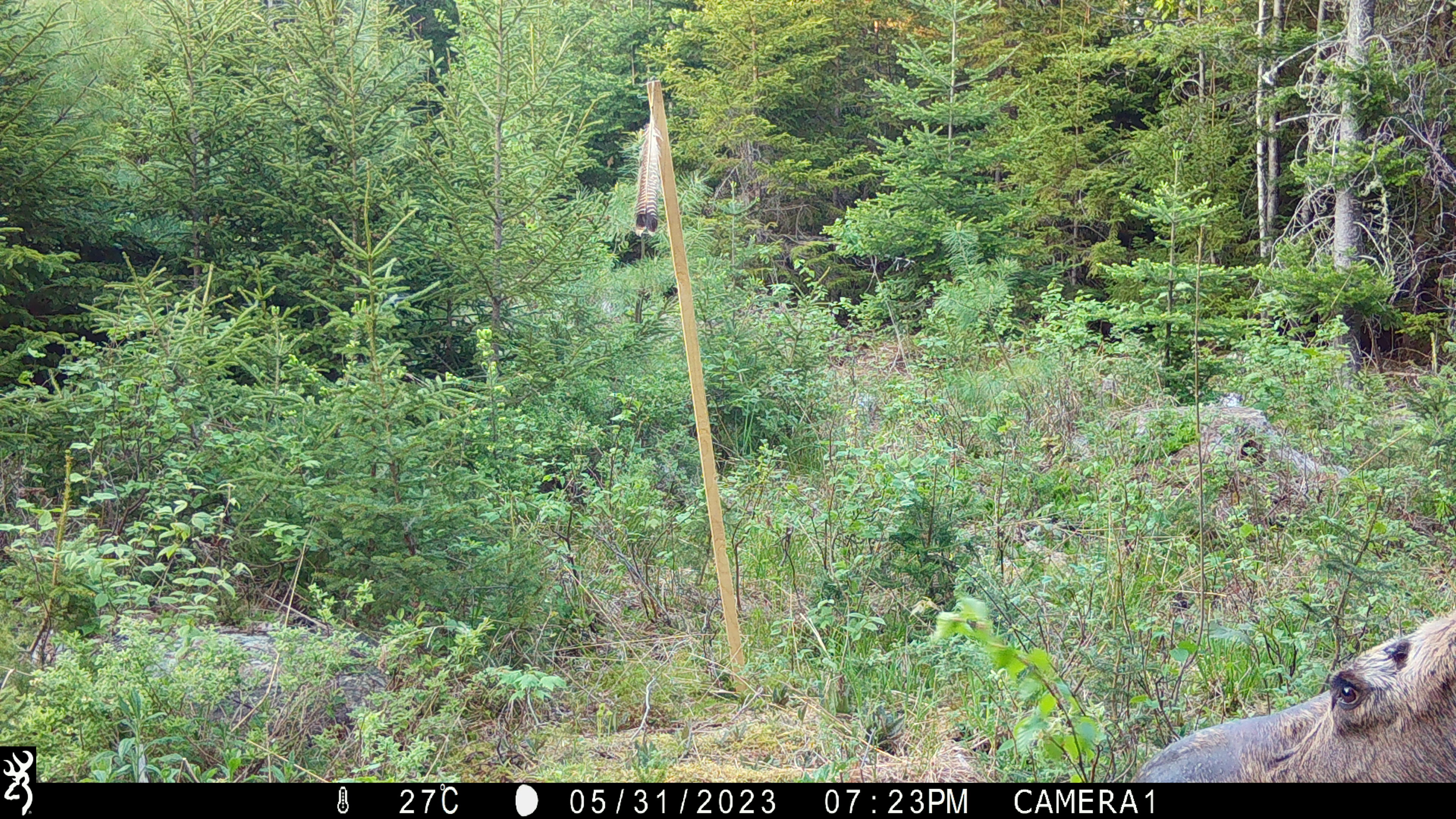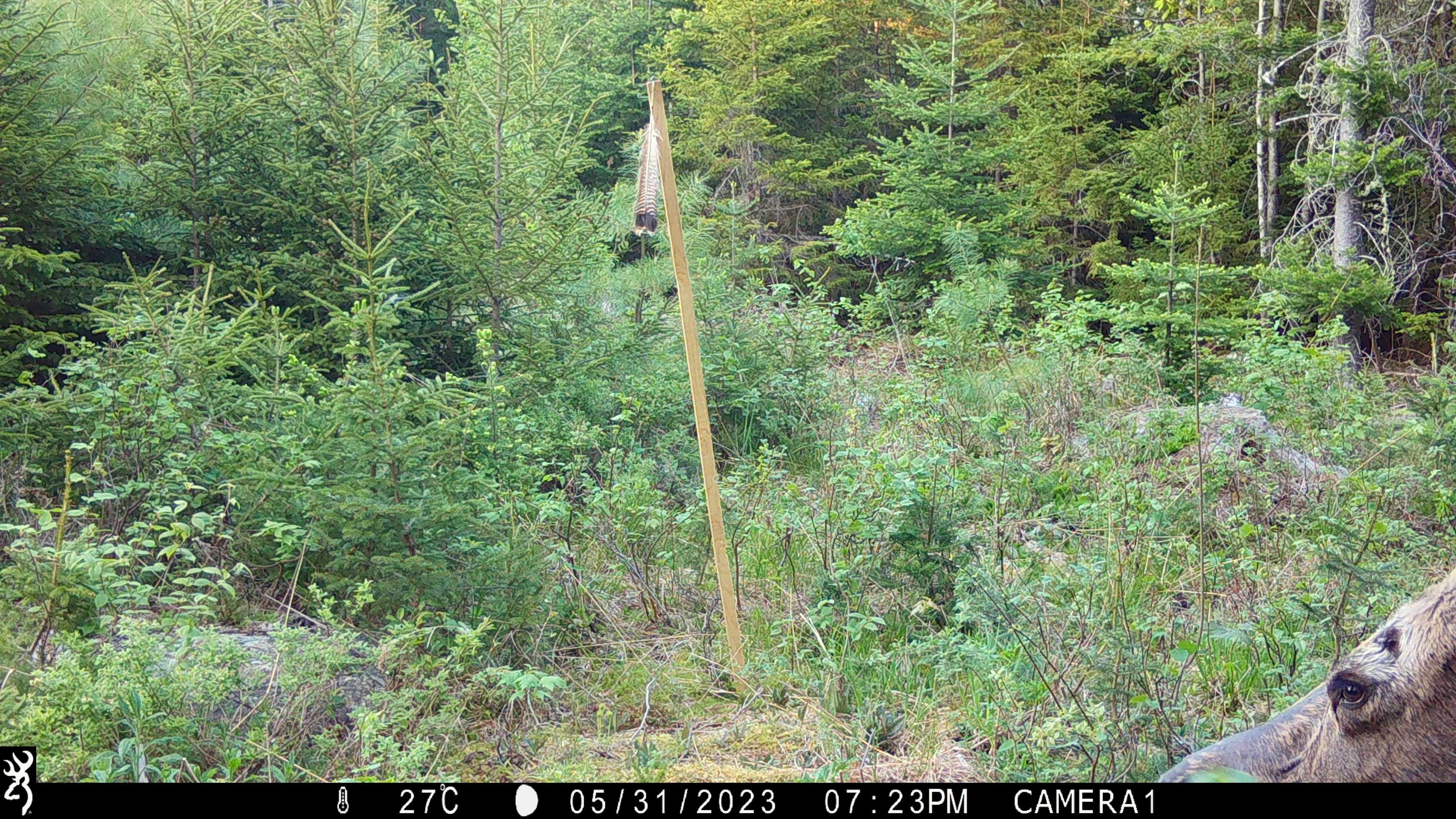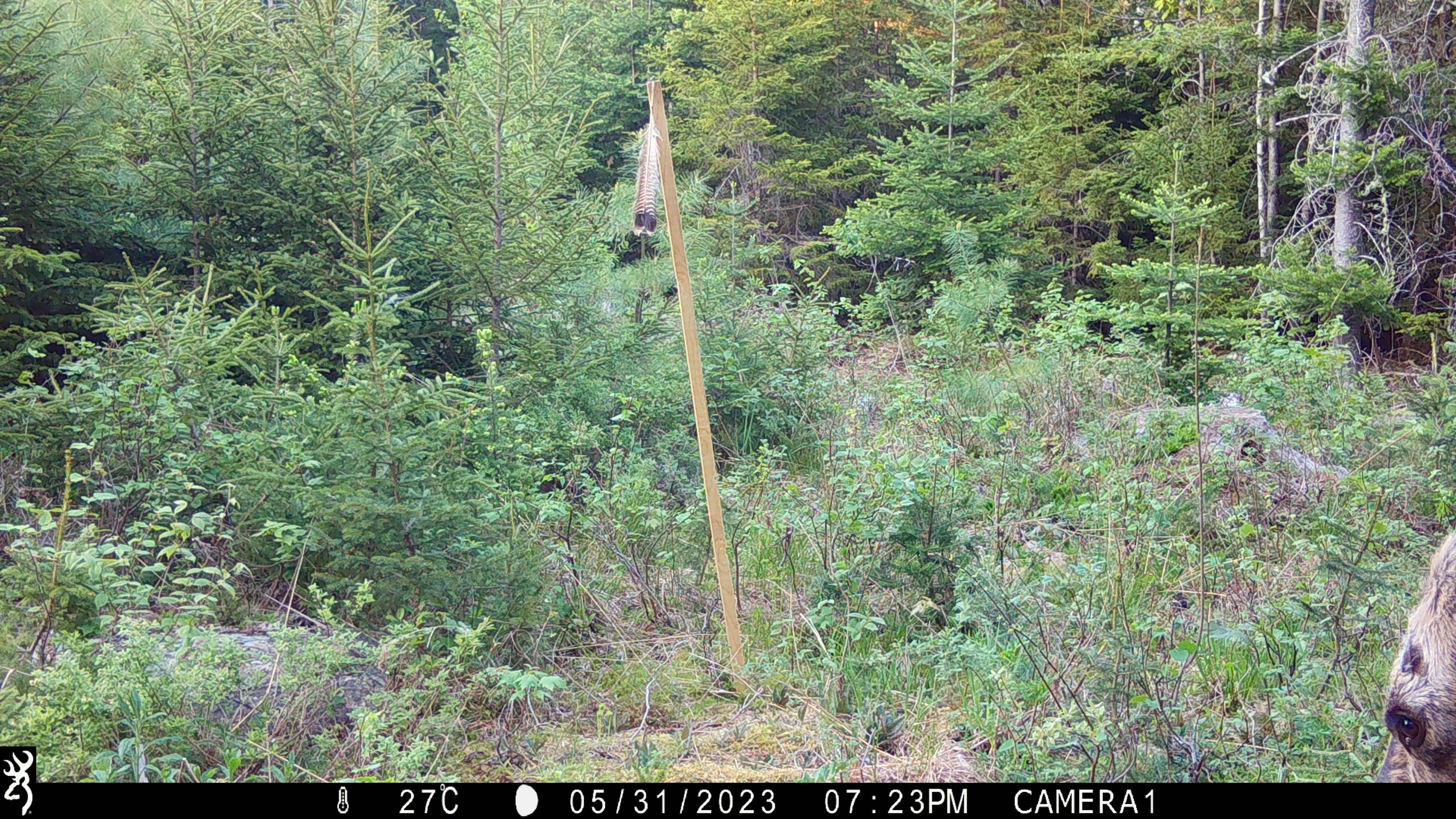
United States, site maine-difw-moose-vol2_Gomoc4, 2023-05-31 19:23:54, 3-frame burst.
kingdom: Animalia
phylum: Chordata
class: Mammalia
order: Artiodactyla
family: Cervidae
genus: Alces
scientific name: Alces alces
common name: moose